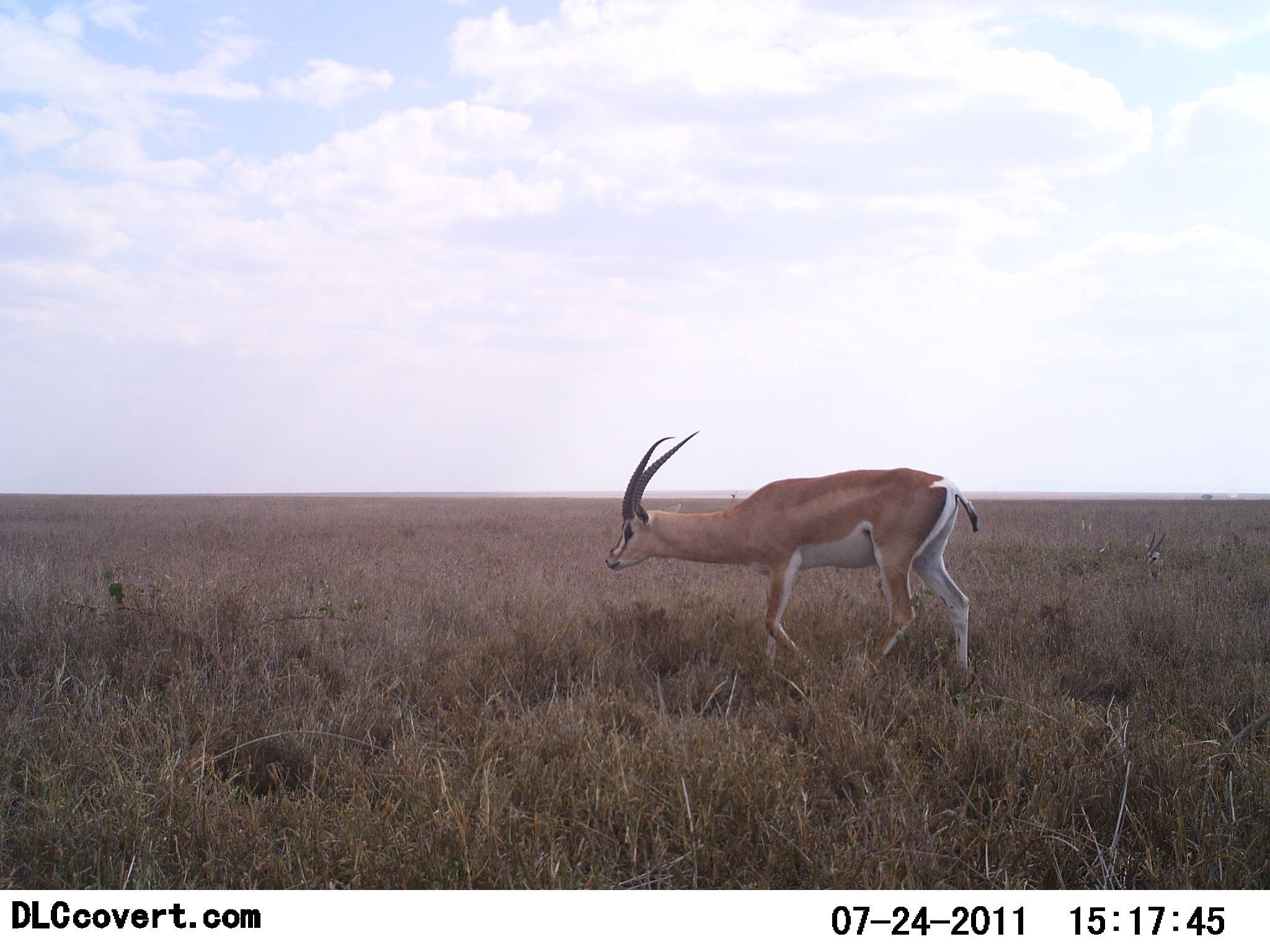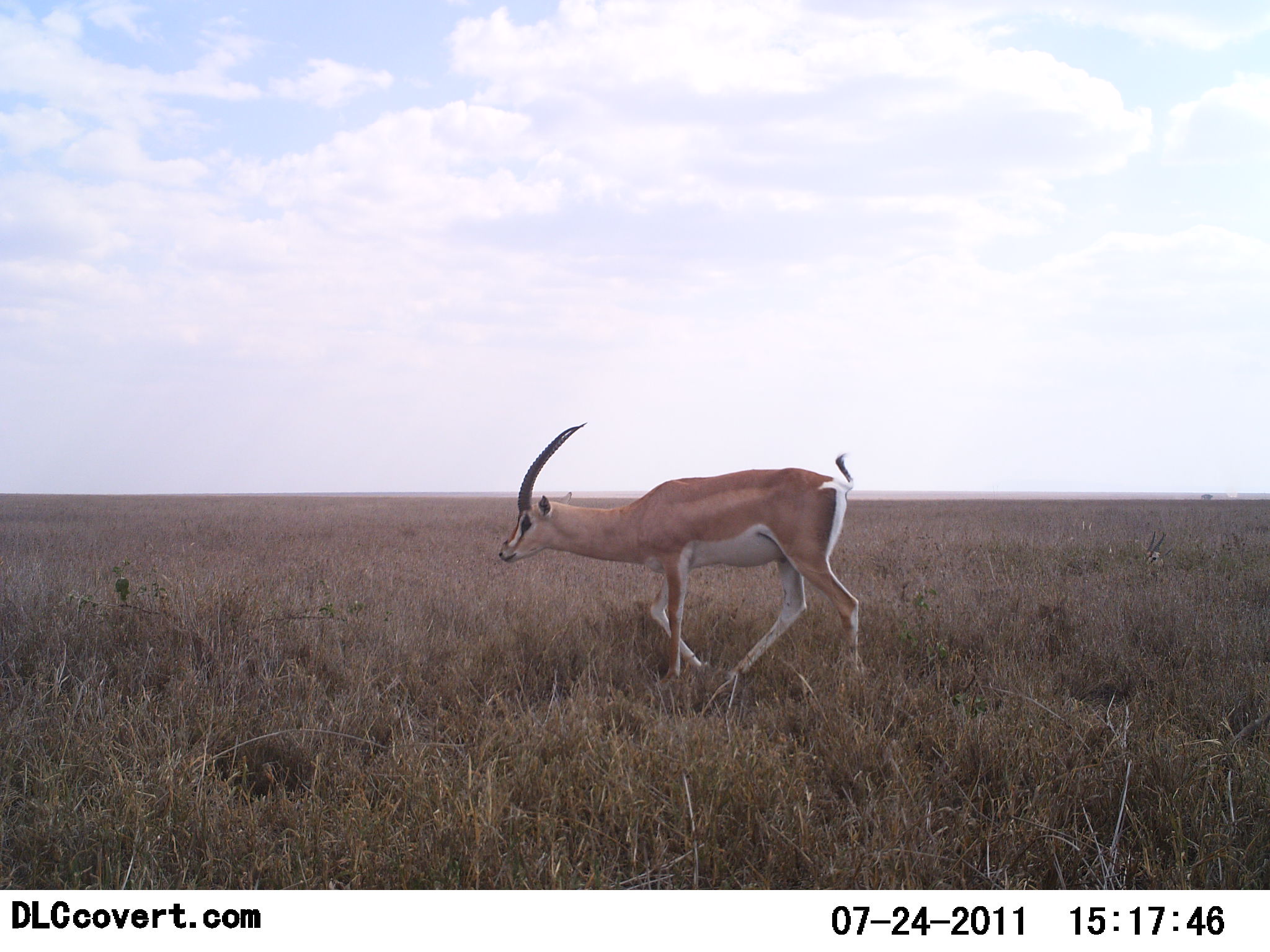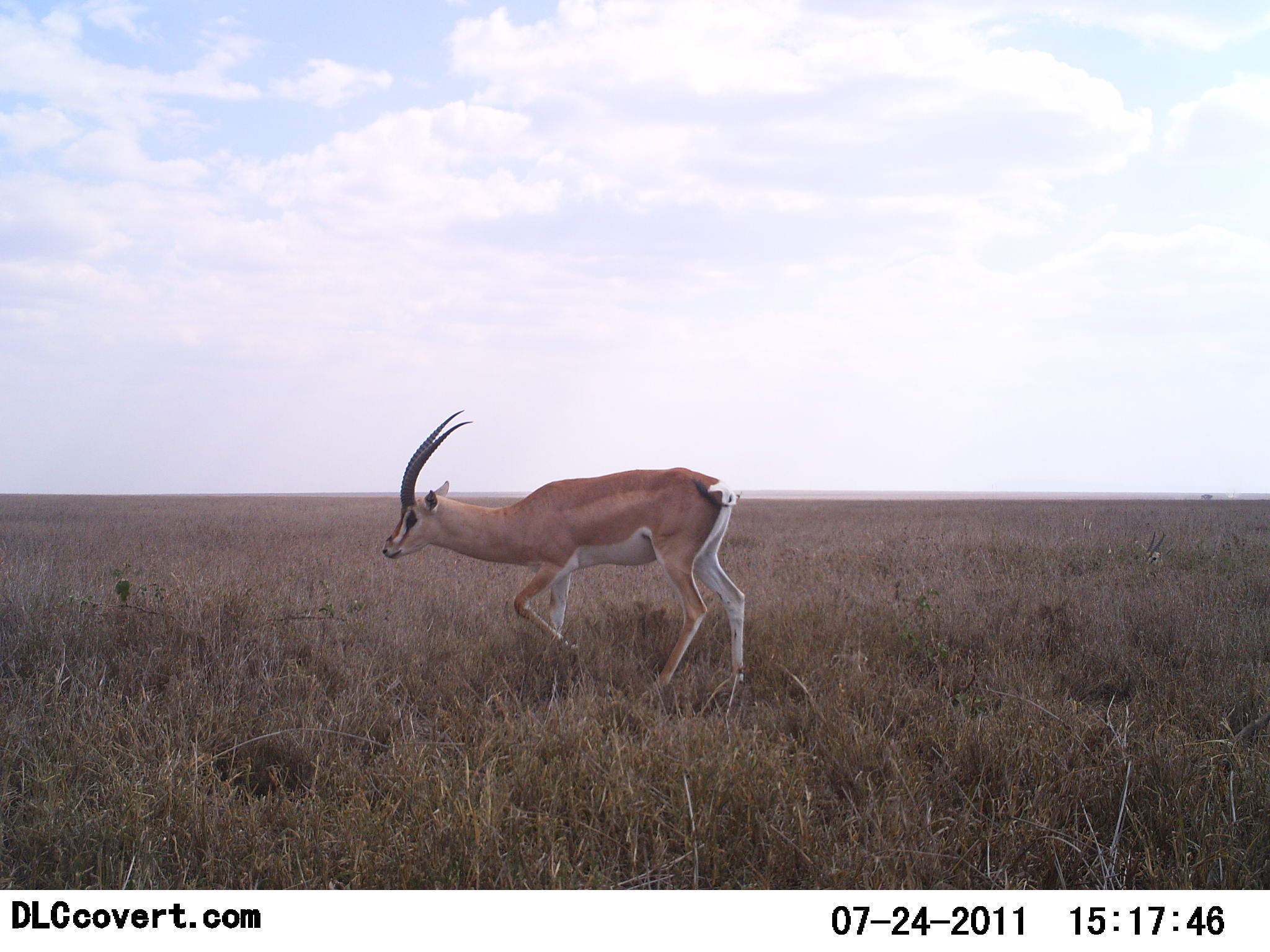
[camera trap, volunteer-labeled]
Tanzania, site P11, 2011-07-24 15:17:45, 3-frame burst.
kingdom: Animalia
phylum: Chordata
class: Mammalia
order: Artiodactyla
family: Bovidae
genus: Nanger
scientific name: Nanger granti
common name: grant's gazelle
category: gazellegrants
Gazellegrants (grant's gazelle) (Nanger granti), count 1. Behavior (volunteer vote fractions): standing 9%, resting 0%, moving 100%, interacting 0%. Young present (vote fraction): 0%. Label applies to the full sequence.